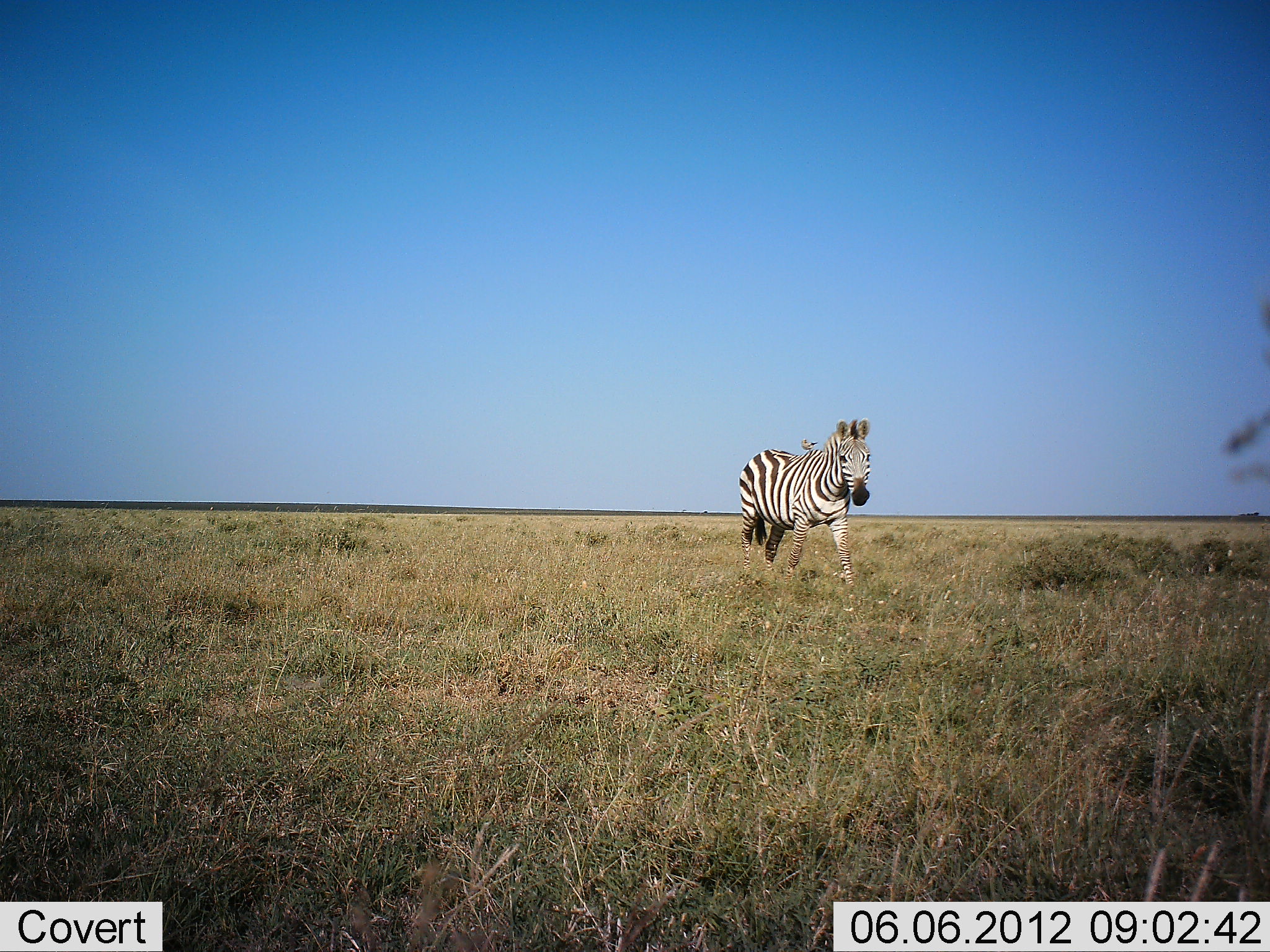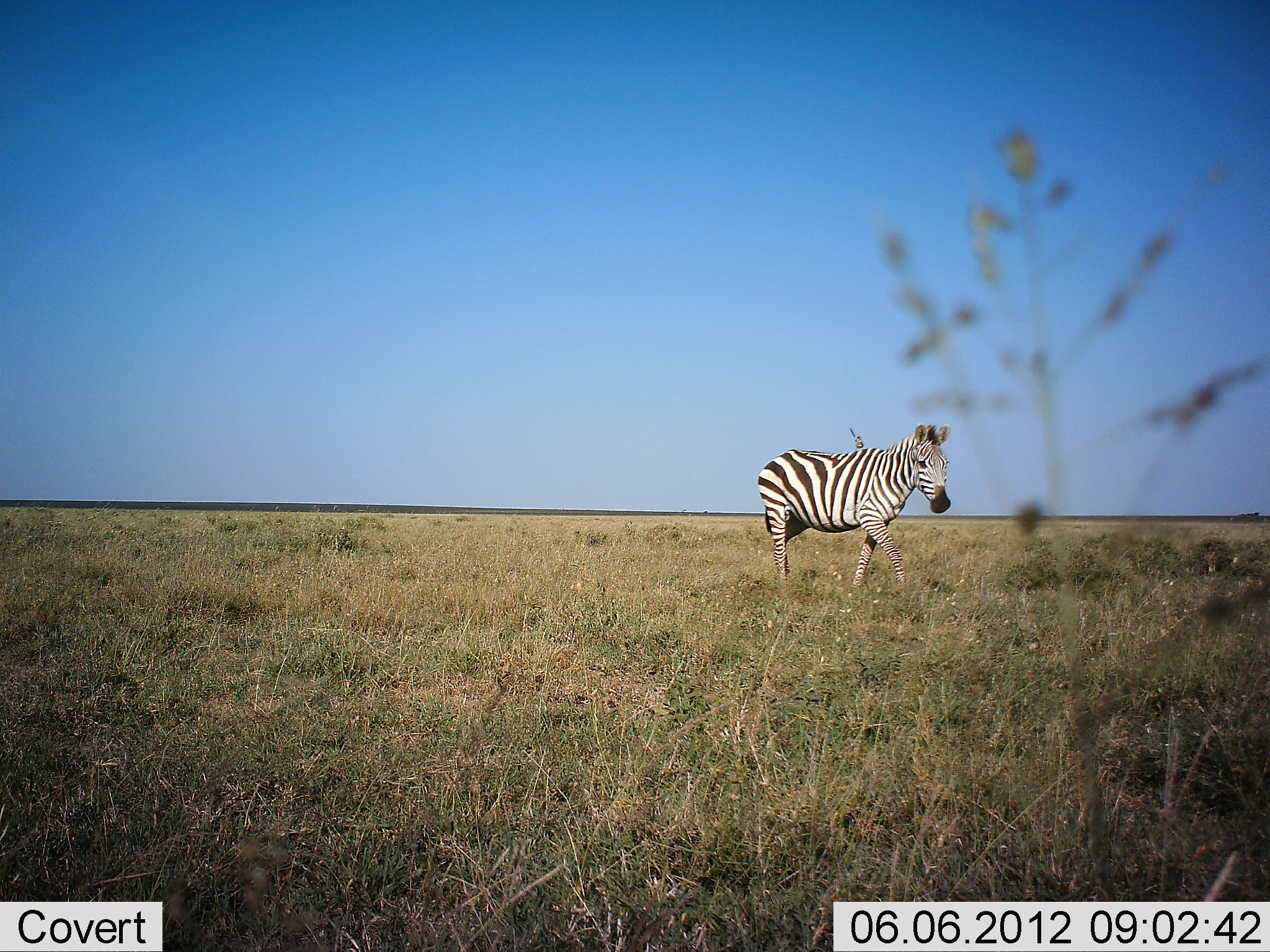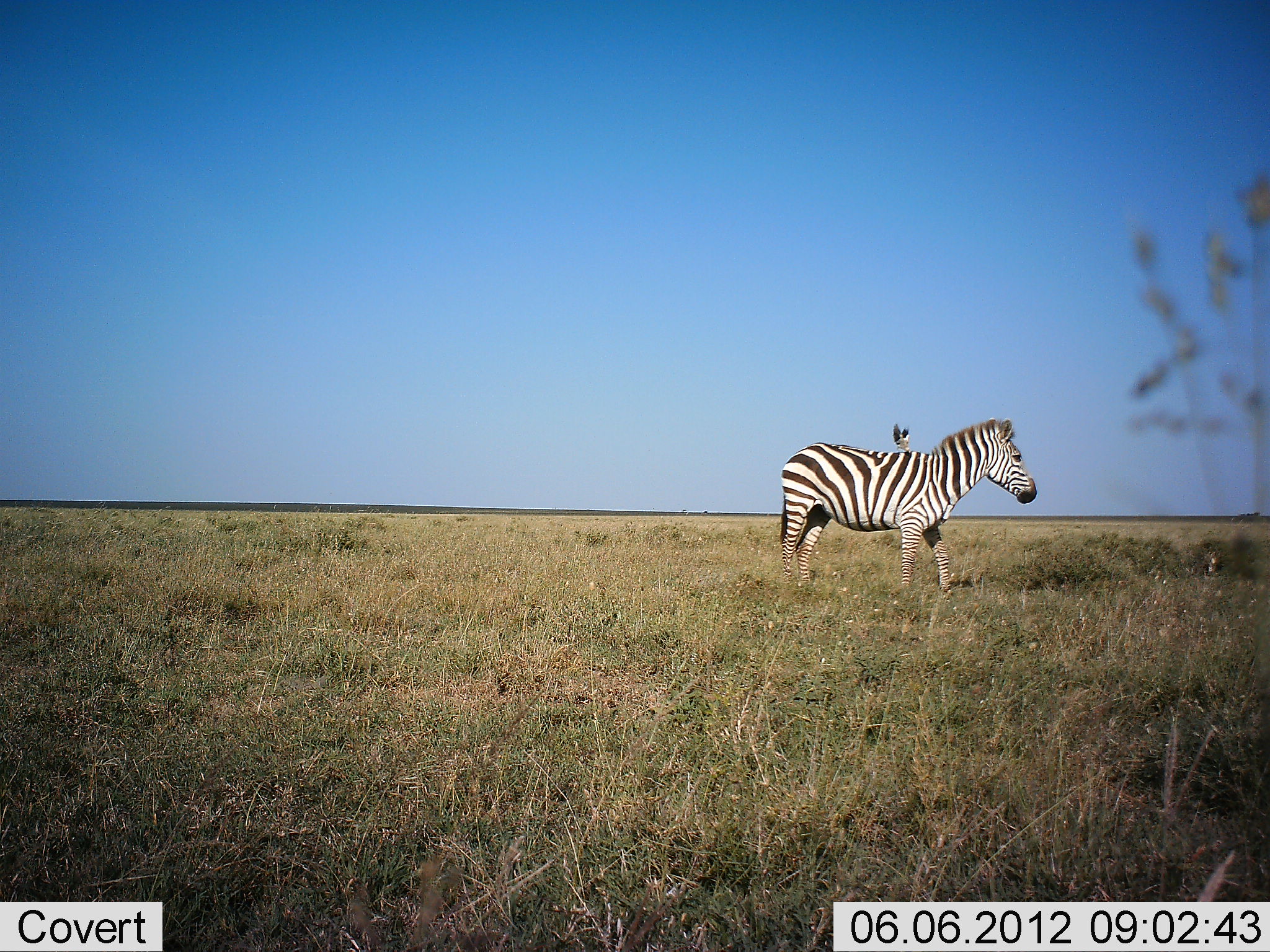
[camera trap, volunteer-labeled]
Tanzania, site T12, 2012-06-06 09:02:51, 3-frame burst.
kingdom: Animalia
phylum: Chordata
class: Mammalia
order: Perissodactyla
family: Equidae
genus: Equus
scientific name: Equus quagga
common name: plains zebra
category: zebra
Zebra (plains zebra) (Equus quagga), count 1. Behavior (volunteer vote fractions): standing 17%, resting 0%, moving 100%, interacting 0%. Young present (vote fraction): 0%. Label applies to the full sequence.